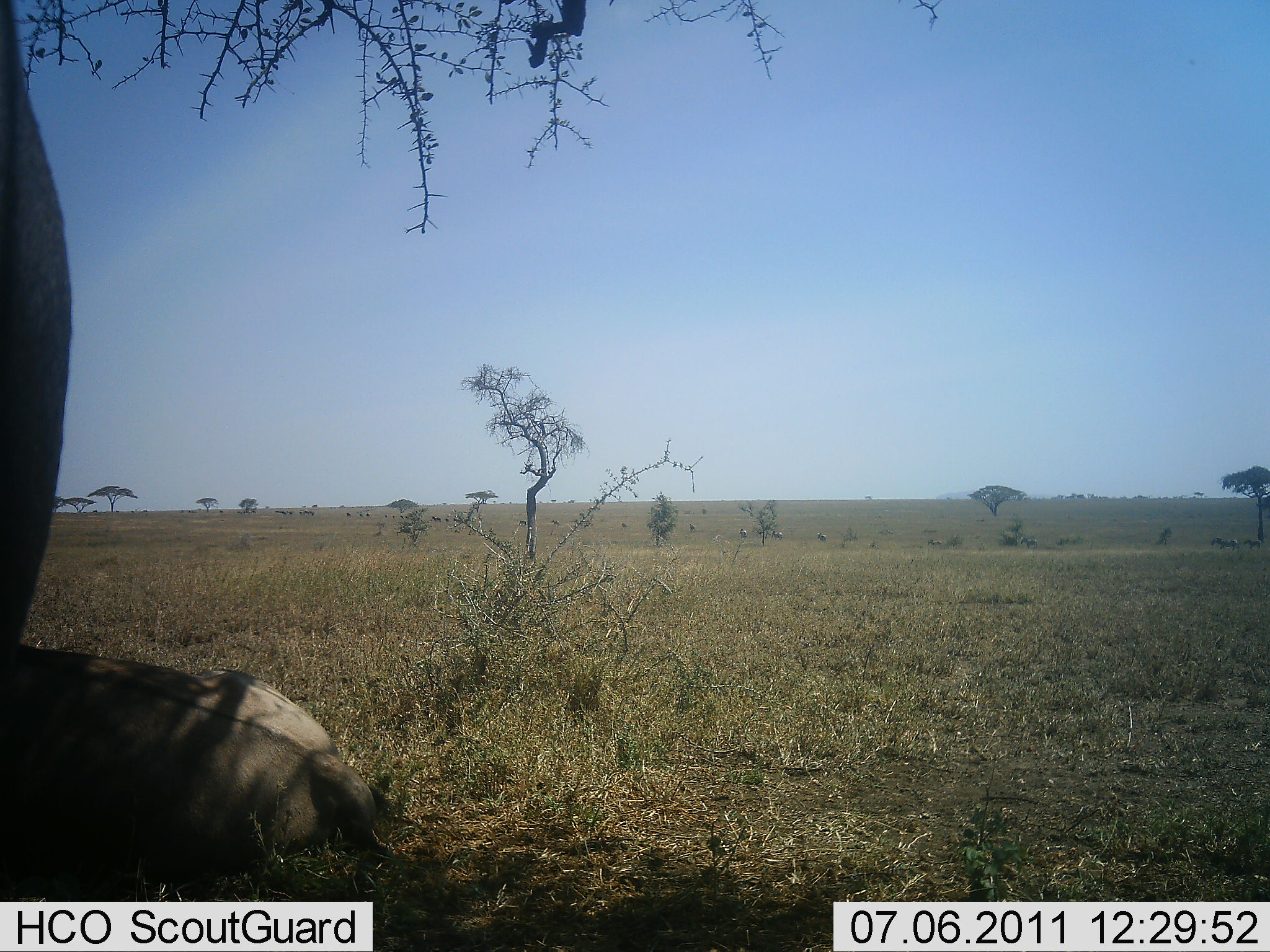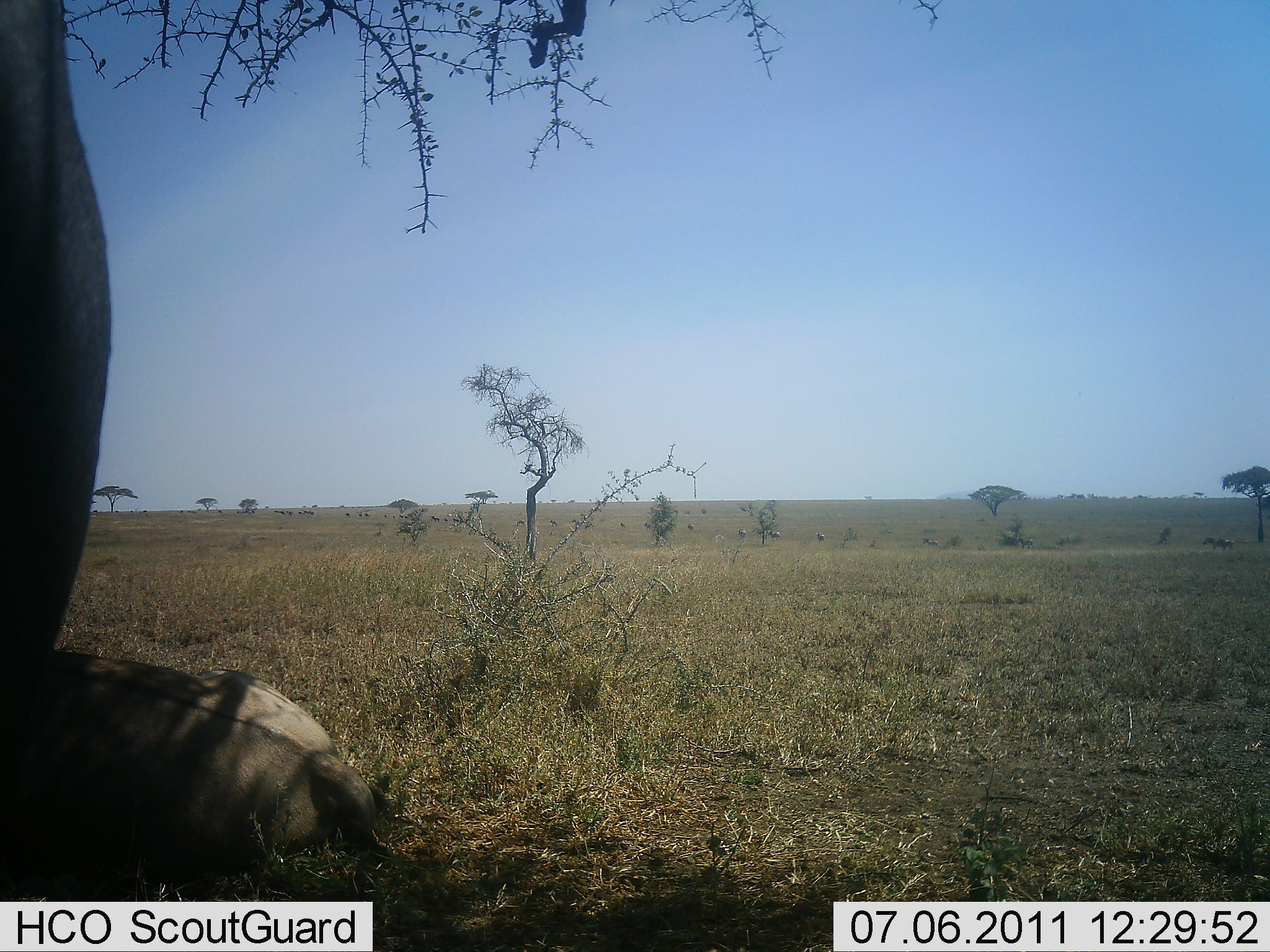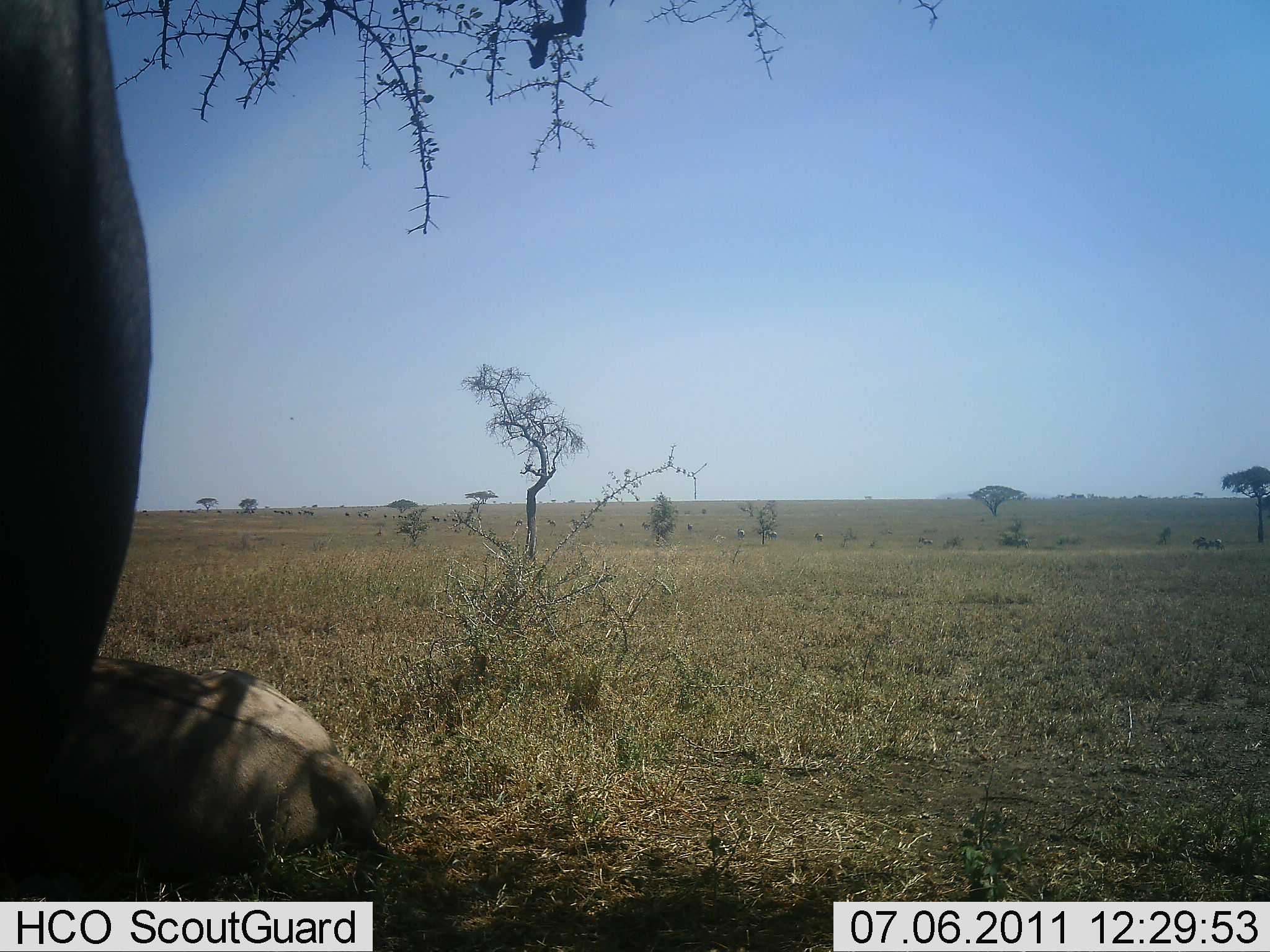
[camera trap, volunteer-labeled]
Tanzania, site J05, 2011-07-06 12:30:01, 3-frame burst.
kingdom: Animalia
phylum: Chordata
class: Mammalia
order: Artiodactyla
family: Suidae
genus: Phacochoerus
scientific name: Phacochoerus africanus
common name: warthog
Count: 2.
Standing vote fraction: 75%.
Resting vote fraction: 75%.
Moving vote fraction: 0%.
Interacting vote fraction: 0%.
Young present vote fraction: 0%.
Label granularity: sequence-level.